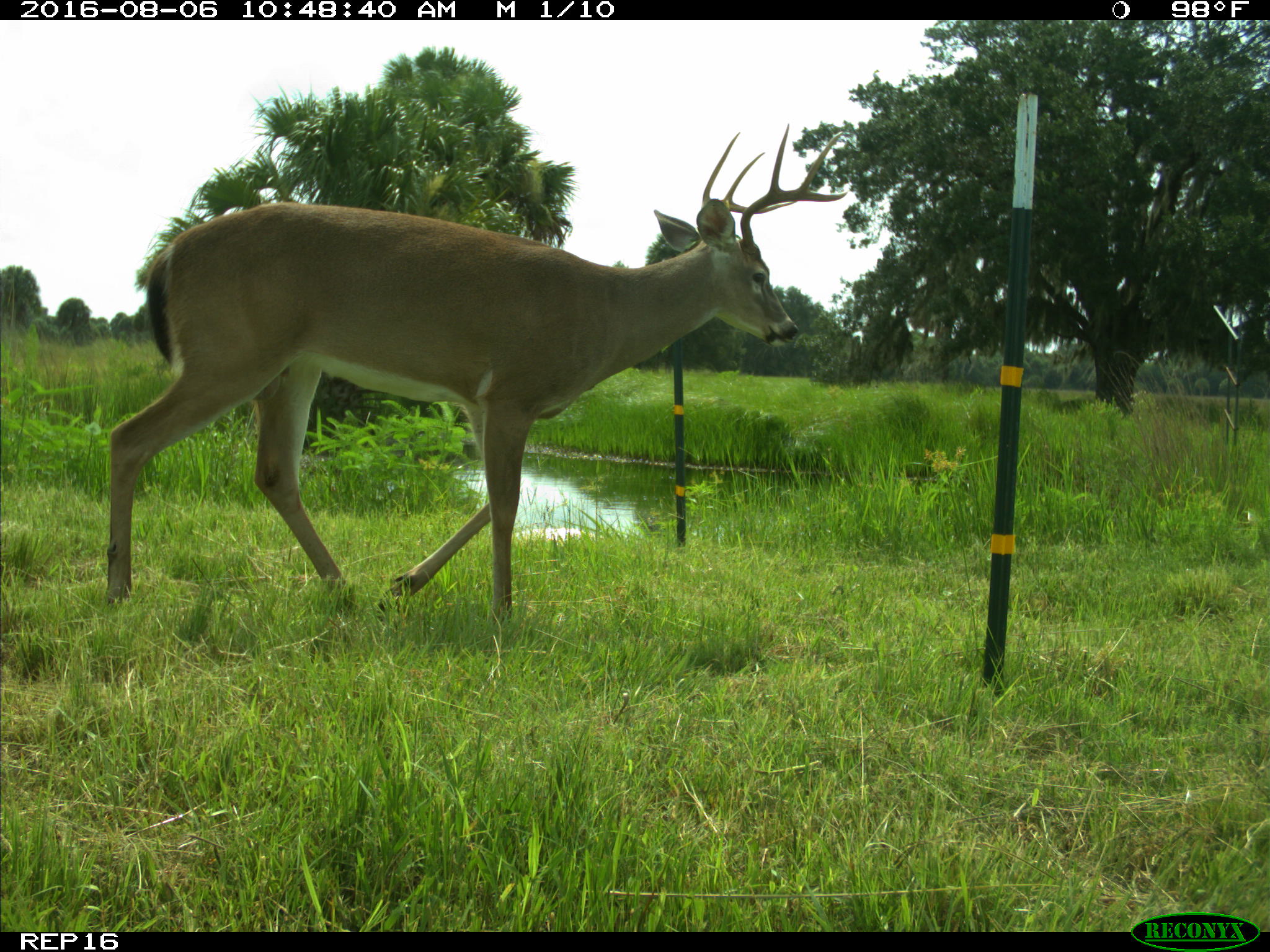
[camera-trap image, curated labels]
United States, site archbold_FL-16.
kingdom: Animalia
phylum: Chordata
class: Mammalia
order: Artiodactyla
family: Cervidae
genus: Odocoileus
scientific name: Odocoileus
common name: deer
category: unidentified deer